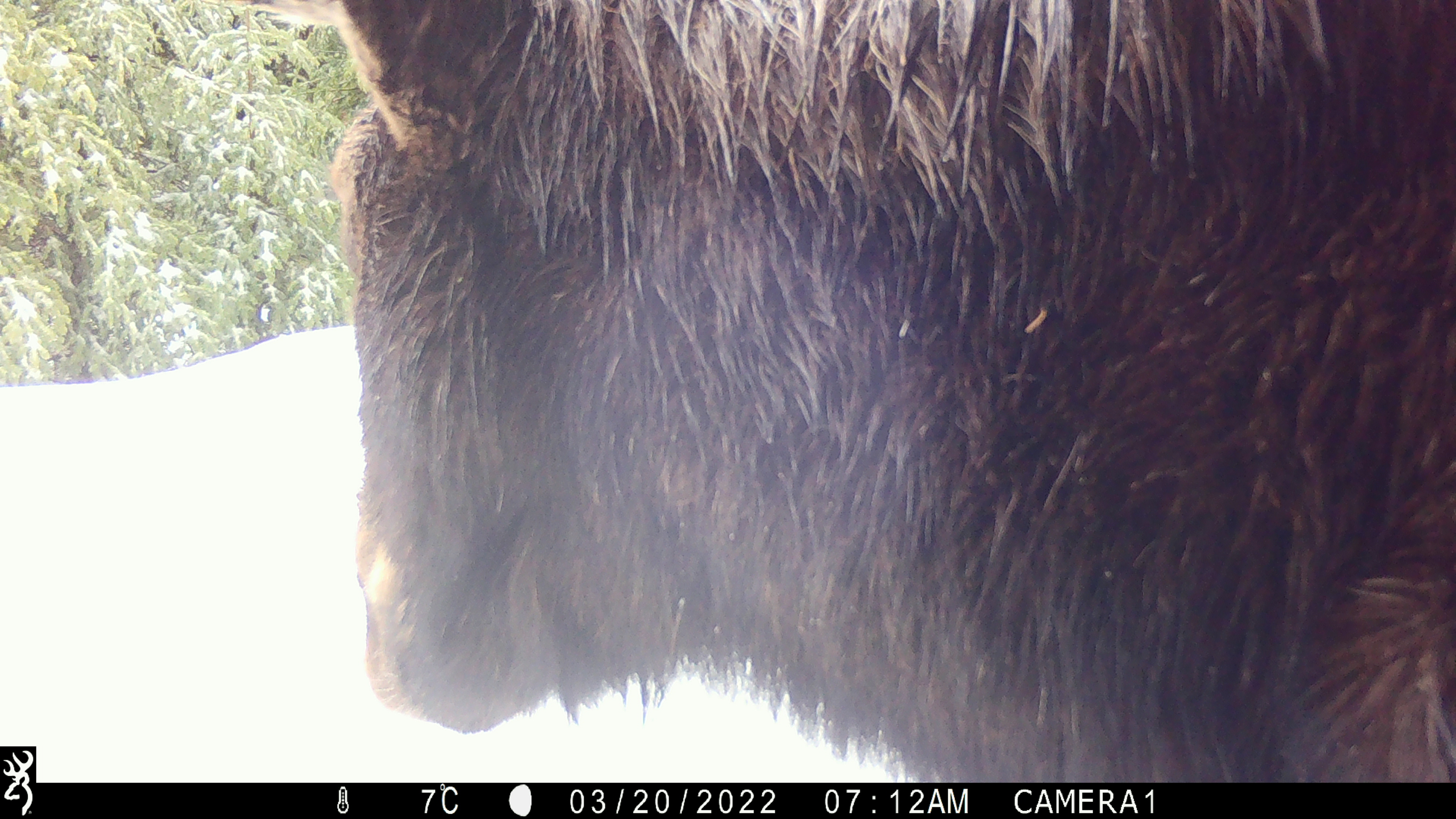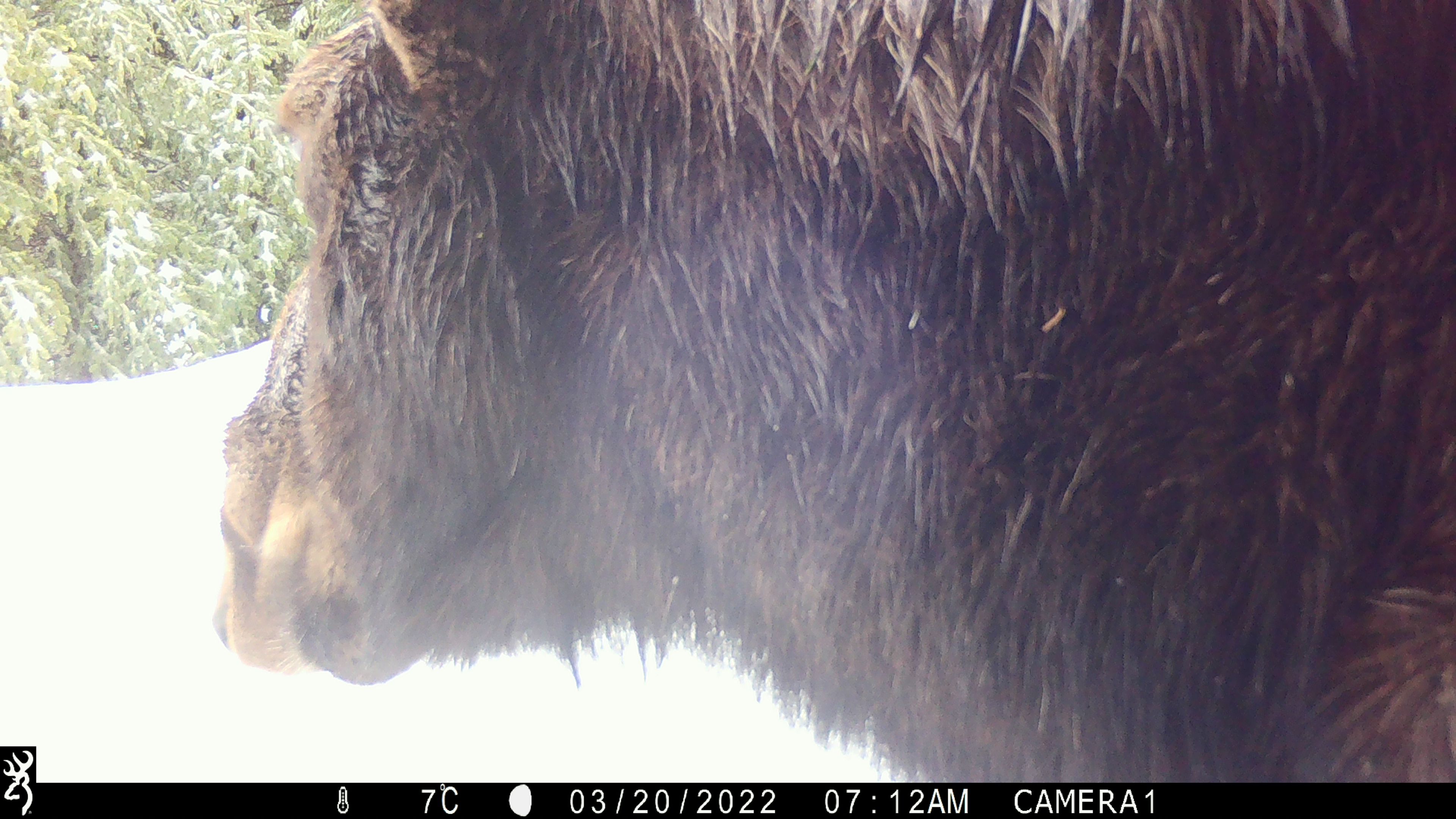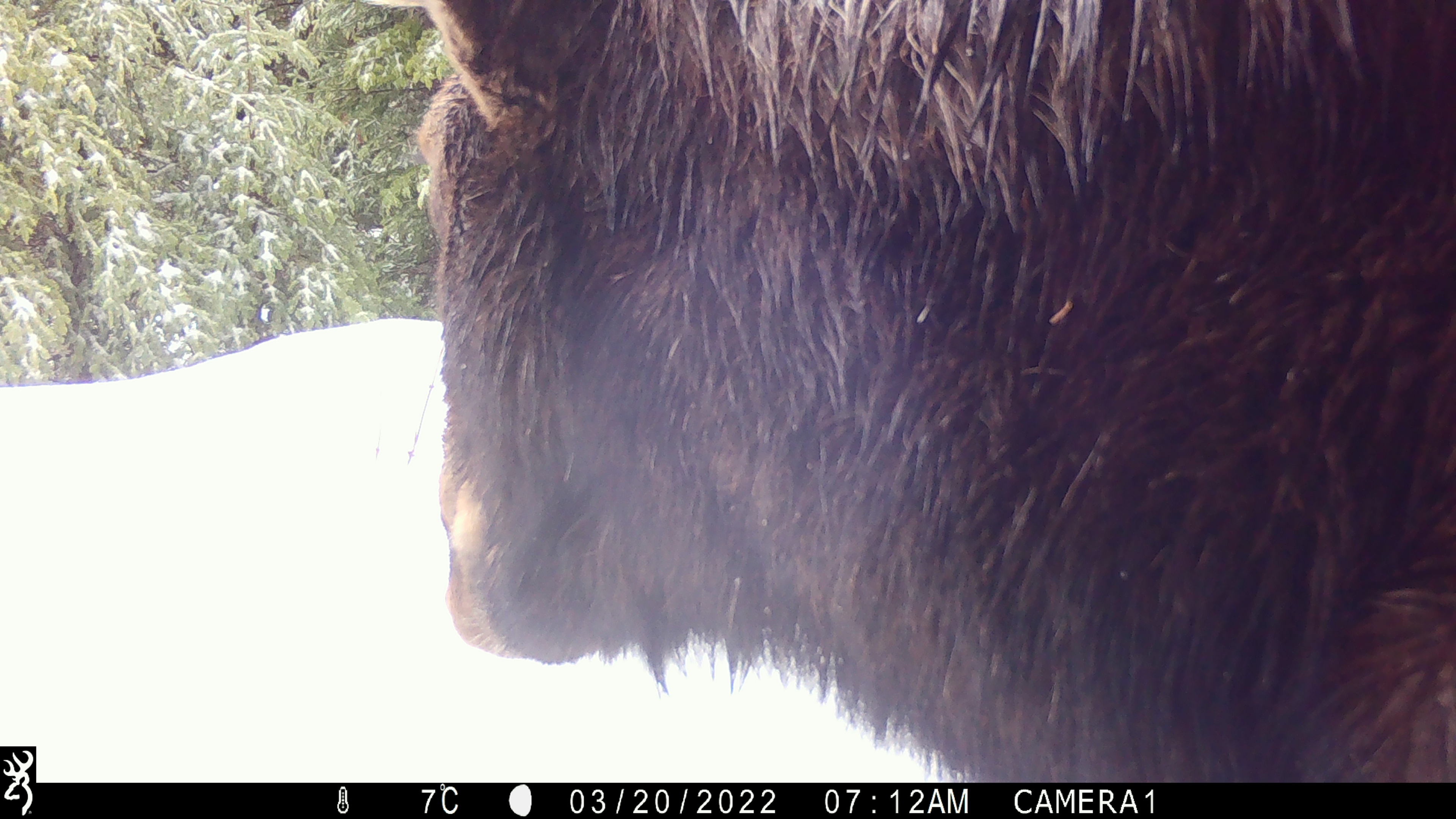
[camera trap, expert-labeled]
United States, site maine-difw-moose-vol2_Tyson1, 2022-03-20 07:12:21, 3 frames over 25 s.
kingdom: Animalia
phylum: Chordata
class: Mammalia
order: Artiodactyla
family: Cervidae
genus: Alces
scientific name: Alces alces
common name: moose